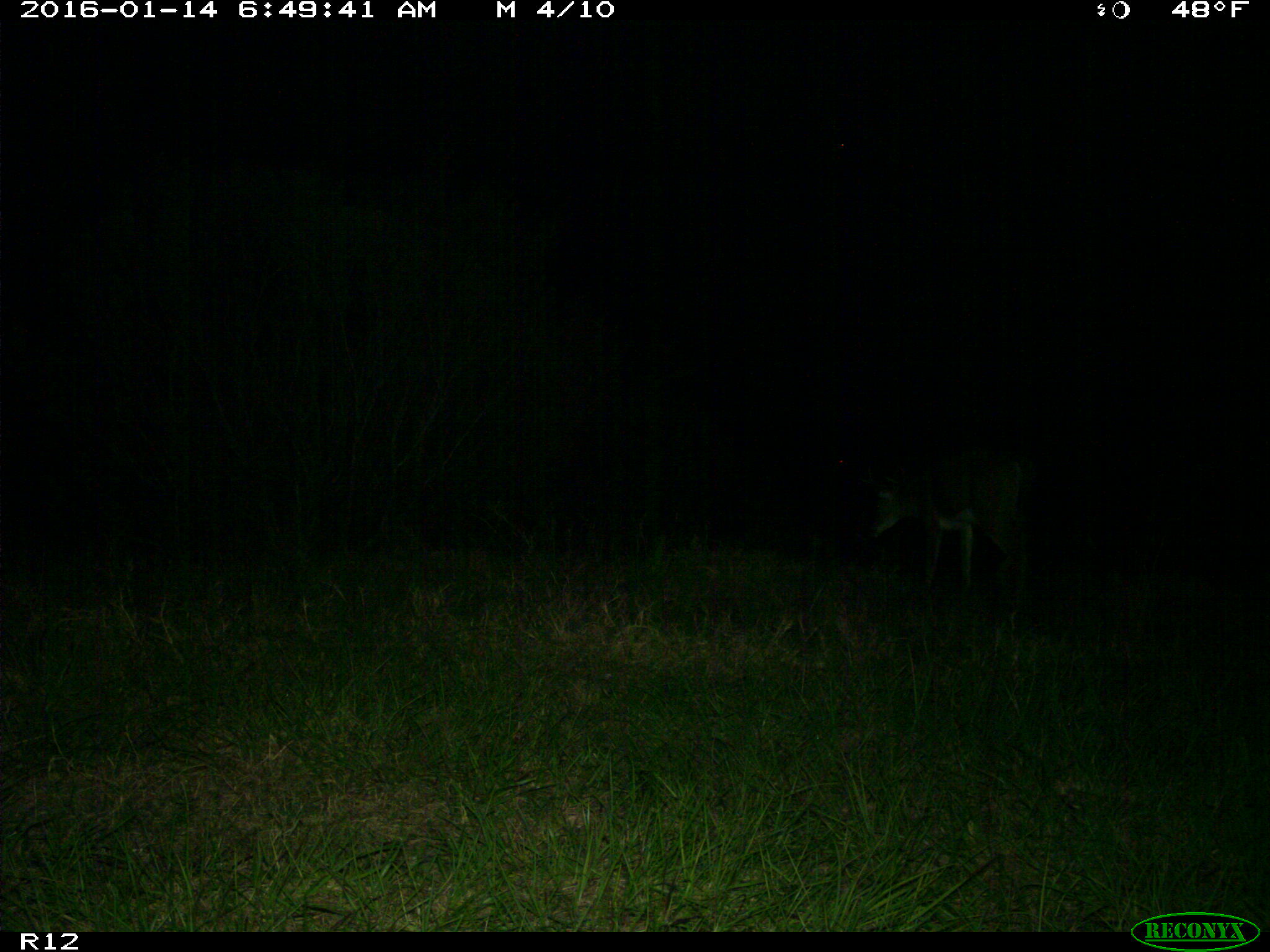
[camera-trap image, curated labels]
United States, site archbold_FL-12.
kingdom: Animalia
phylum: Chordata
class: Mammalia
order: Artiodactyla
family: Cervidae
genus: Odocoileus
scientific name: Odocoileus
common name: deer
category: unidentified deer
Unidentified deer (deer) (Odocoileus).